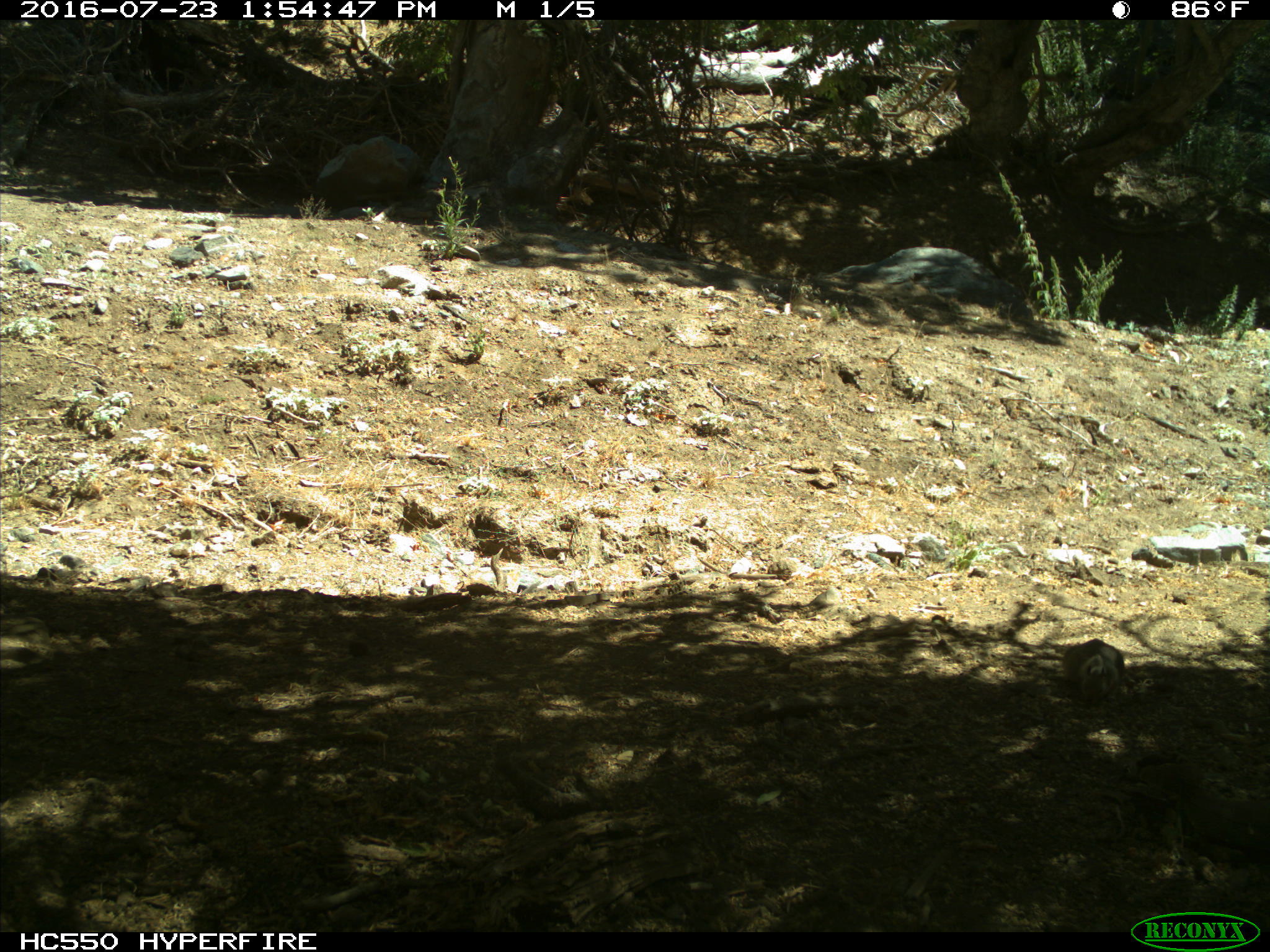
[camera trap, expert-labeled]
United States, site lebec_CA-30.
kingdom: Animalia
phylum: Chordata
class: Mammalia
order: Rodentia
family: Sciuridae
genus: Otospermophilus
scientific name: Otospermophilus beecheyi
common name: california ground squirrel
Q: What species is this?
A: Otospermophilus beecheyi (california ground squirrel).